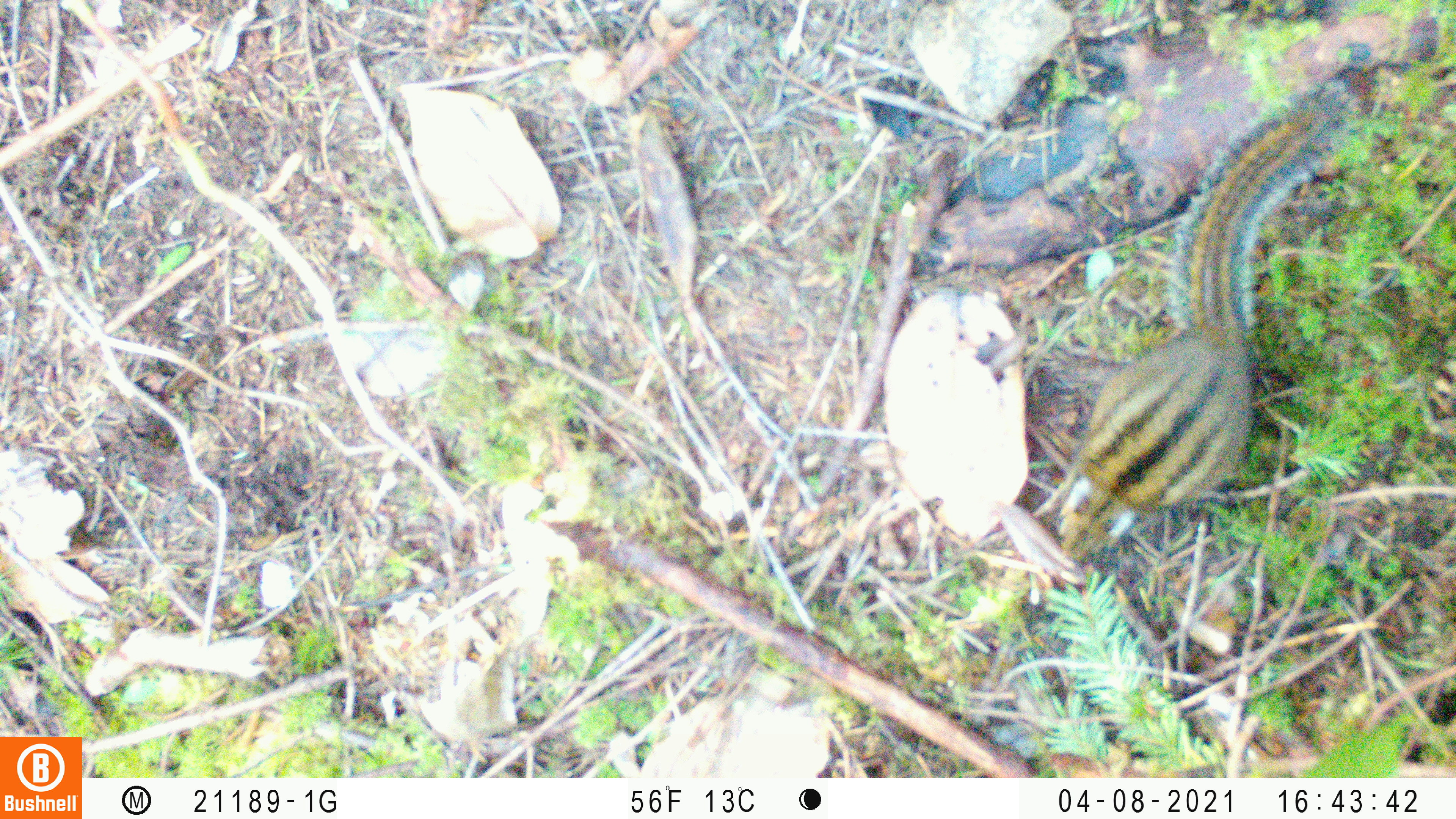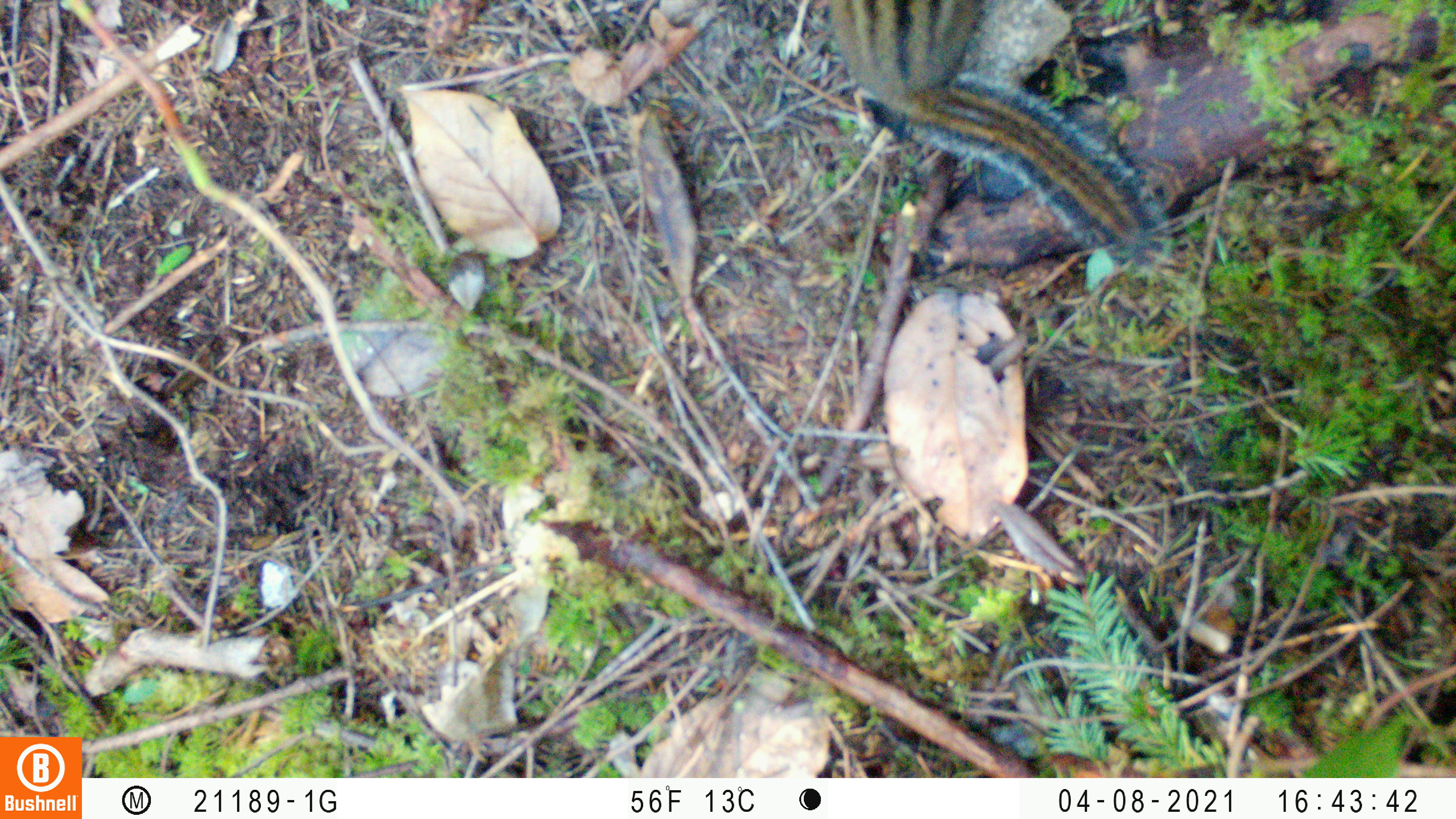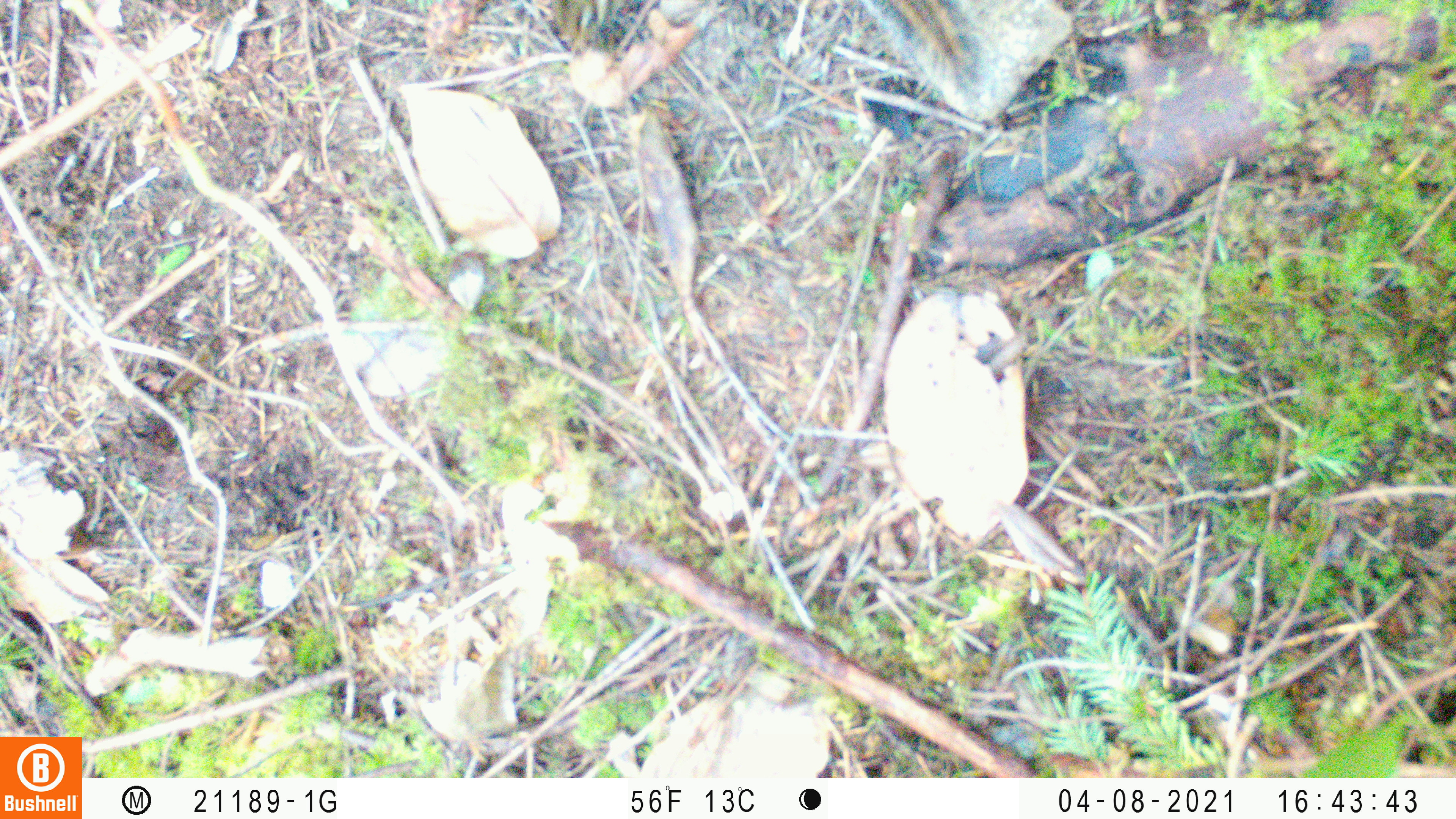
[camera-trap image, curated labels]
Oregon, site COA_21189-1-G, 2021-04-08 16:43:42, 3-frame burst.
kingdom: Animalia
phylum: Chordata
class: Mammalia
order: Rodentia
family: Sciuridae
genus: Neotamias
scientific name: Neotamias townsendii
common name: townsend's chipmunk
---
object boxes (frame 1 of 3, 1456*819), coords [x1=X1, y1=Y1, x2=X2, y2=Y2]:
townsend's chipmunk: [x1=1046, y1=83, x2=1365, y2=570]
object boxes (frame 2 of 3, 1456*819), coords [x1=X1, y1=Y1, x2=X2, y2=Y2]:
townsend's chipmunk: [x1=820, y1=1, x2=1171, y2=264]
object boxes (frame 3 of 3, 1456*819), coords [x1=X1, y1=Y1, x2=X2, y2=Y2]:
townsend's chipmunk: [x1=857, y1=2, x2=1000, y2=102]